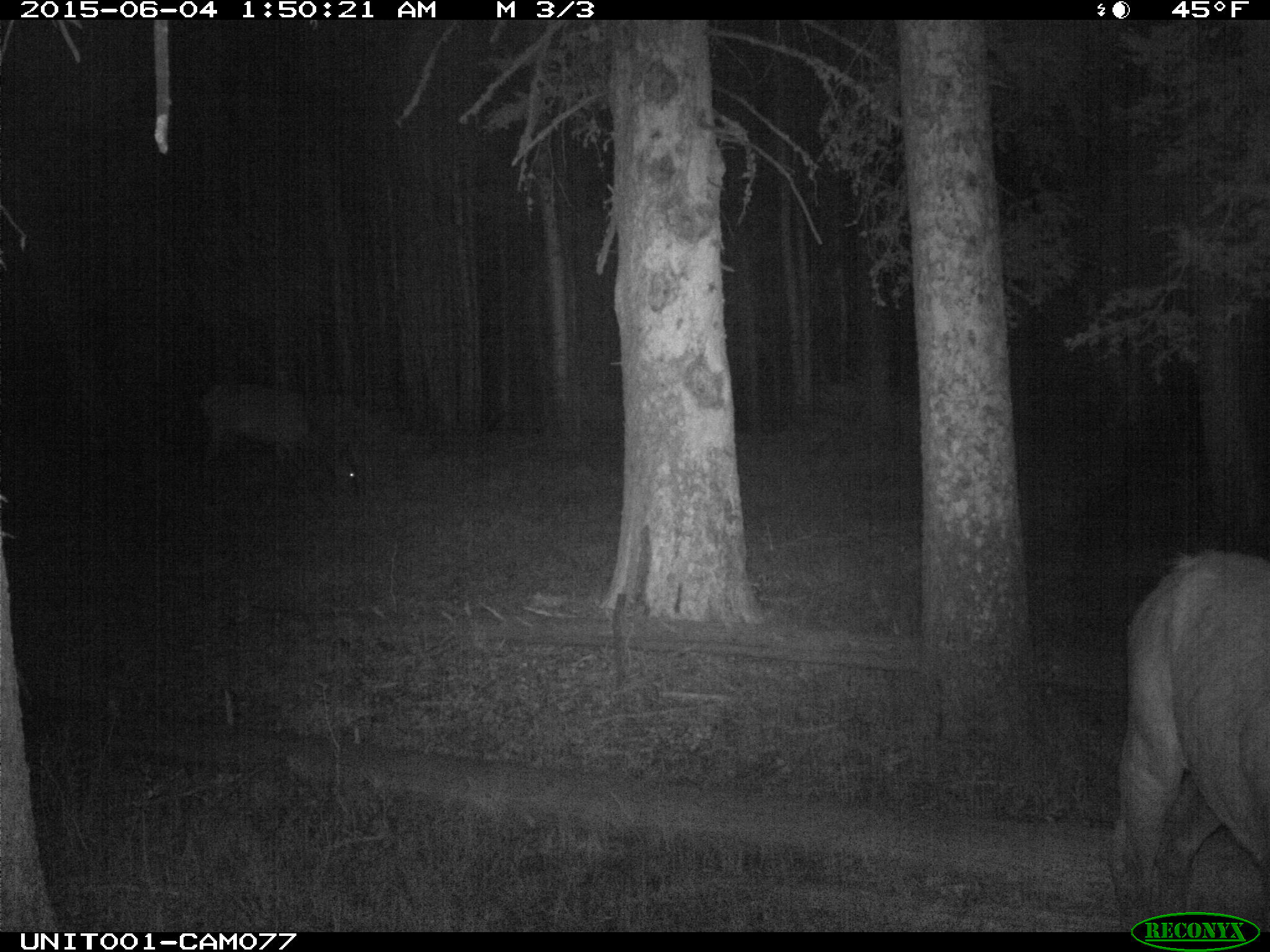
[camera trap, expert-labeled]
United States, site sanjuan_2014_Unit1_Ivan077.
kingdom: Animalia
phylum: Chordata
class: Mammalia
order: Artiodactyla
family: Cervidae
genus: Cervus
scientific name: Cervus elaphus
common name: red deer